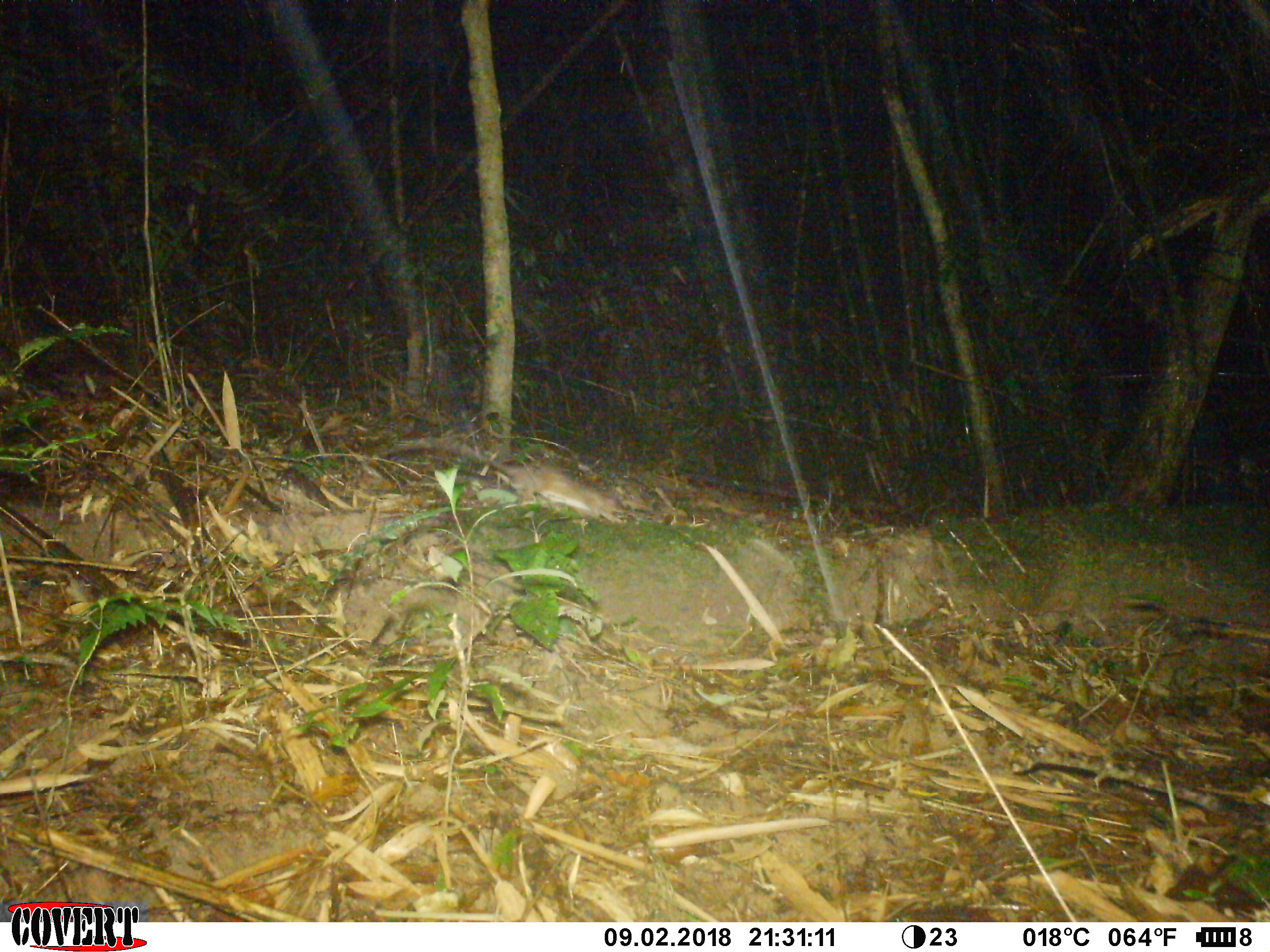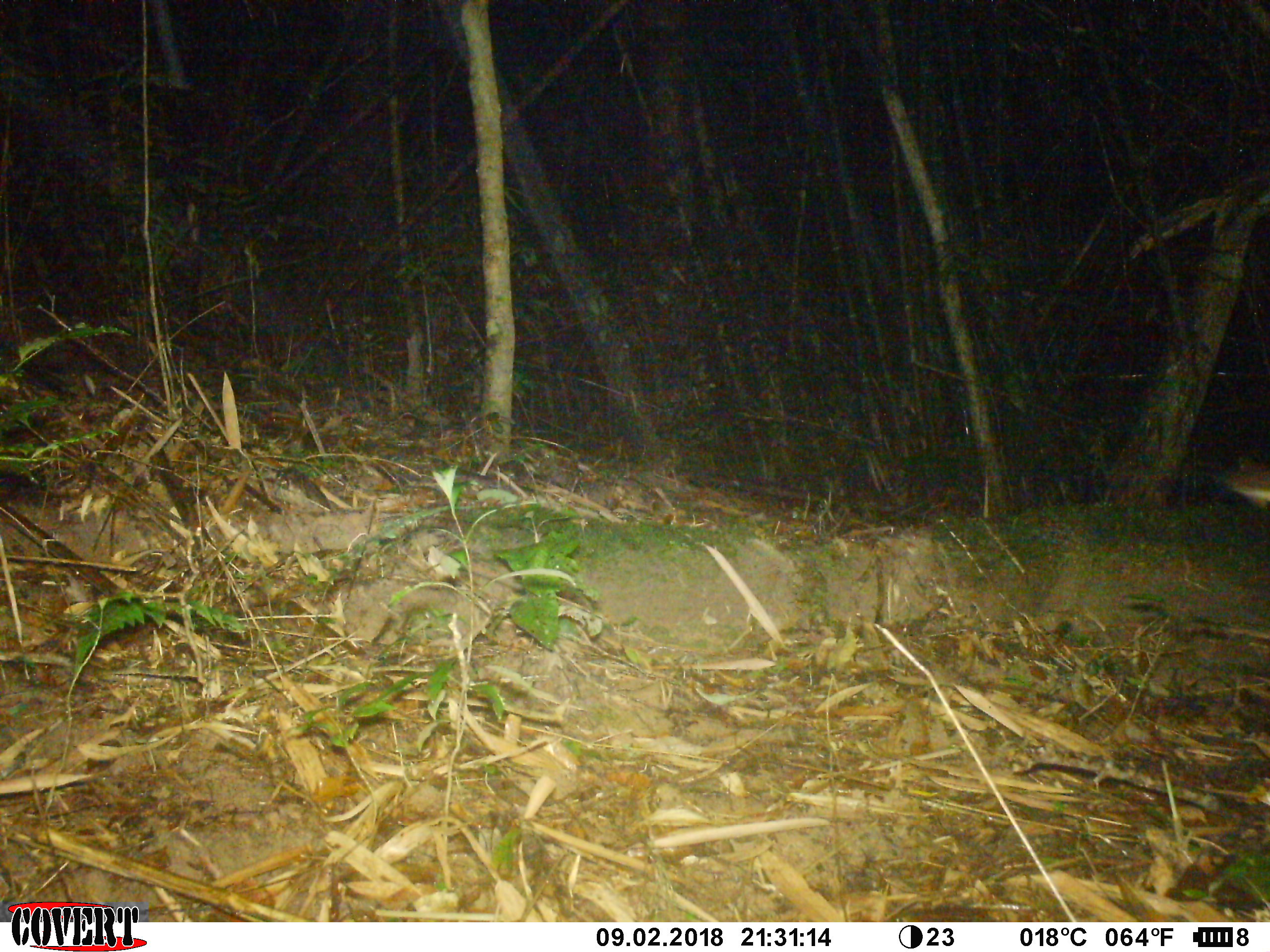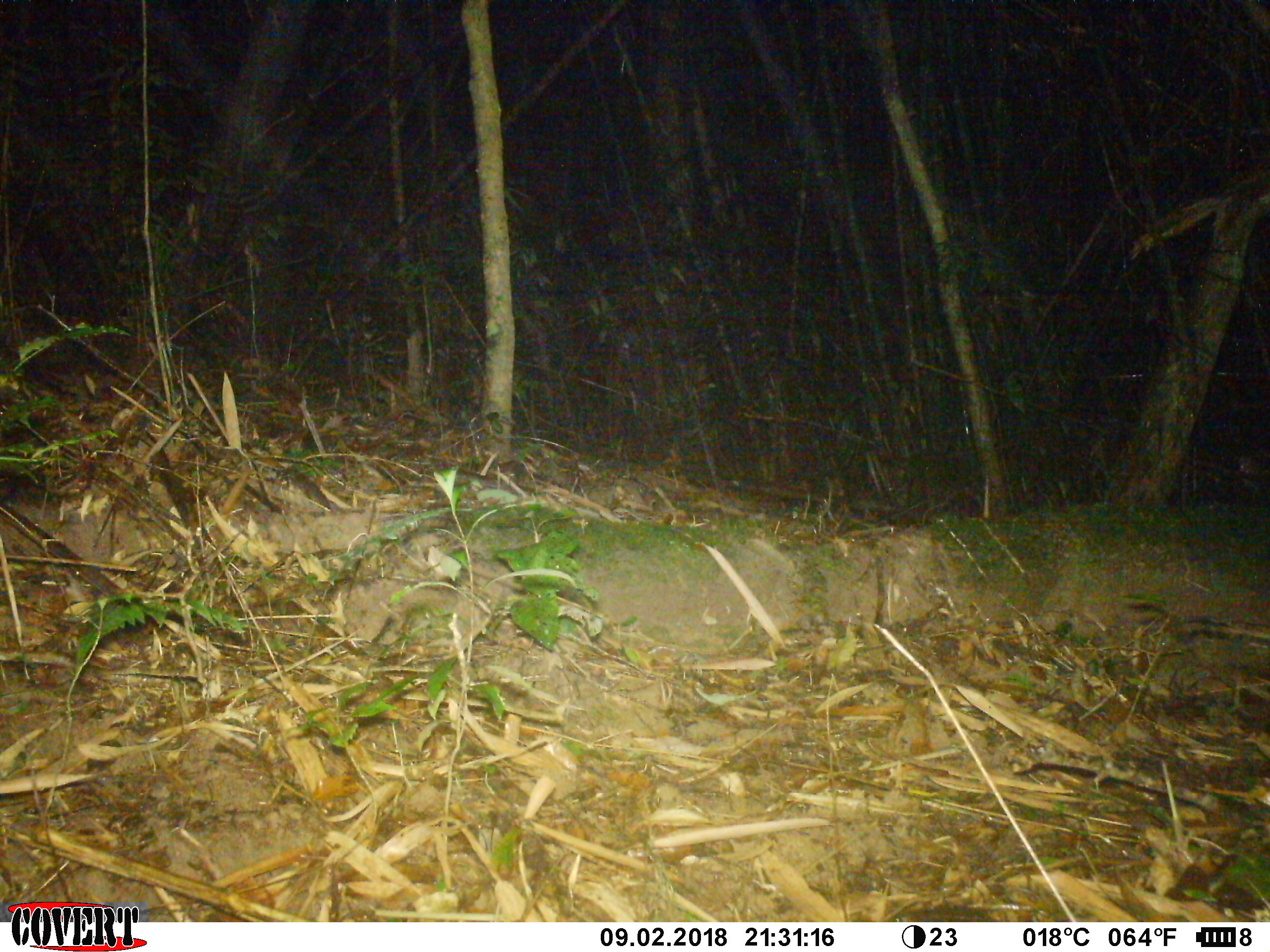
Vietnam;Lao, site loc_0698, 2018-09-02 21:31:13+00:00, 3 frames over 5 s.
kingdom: Animalia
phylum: Chordata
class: Mammalia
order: Rodentia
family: Muridae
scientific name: Muridae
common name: old-world mice and rats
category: unidentified murid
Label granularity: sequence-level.